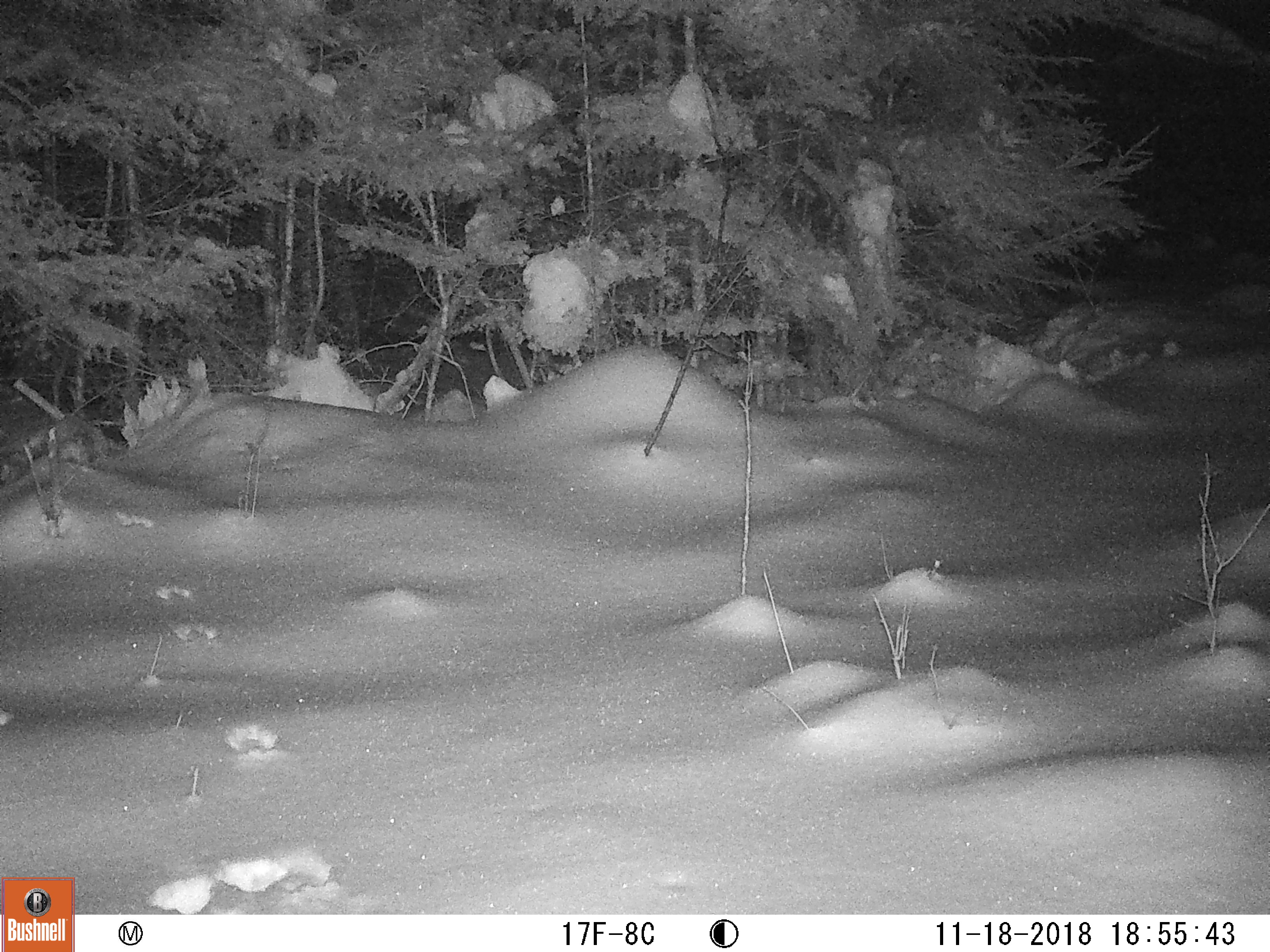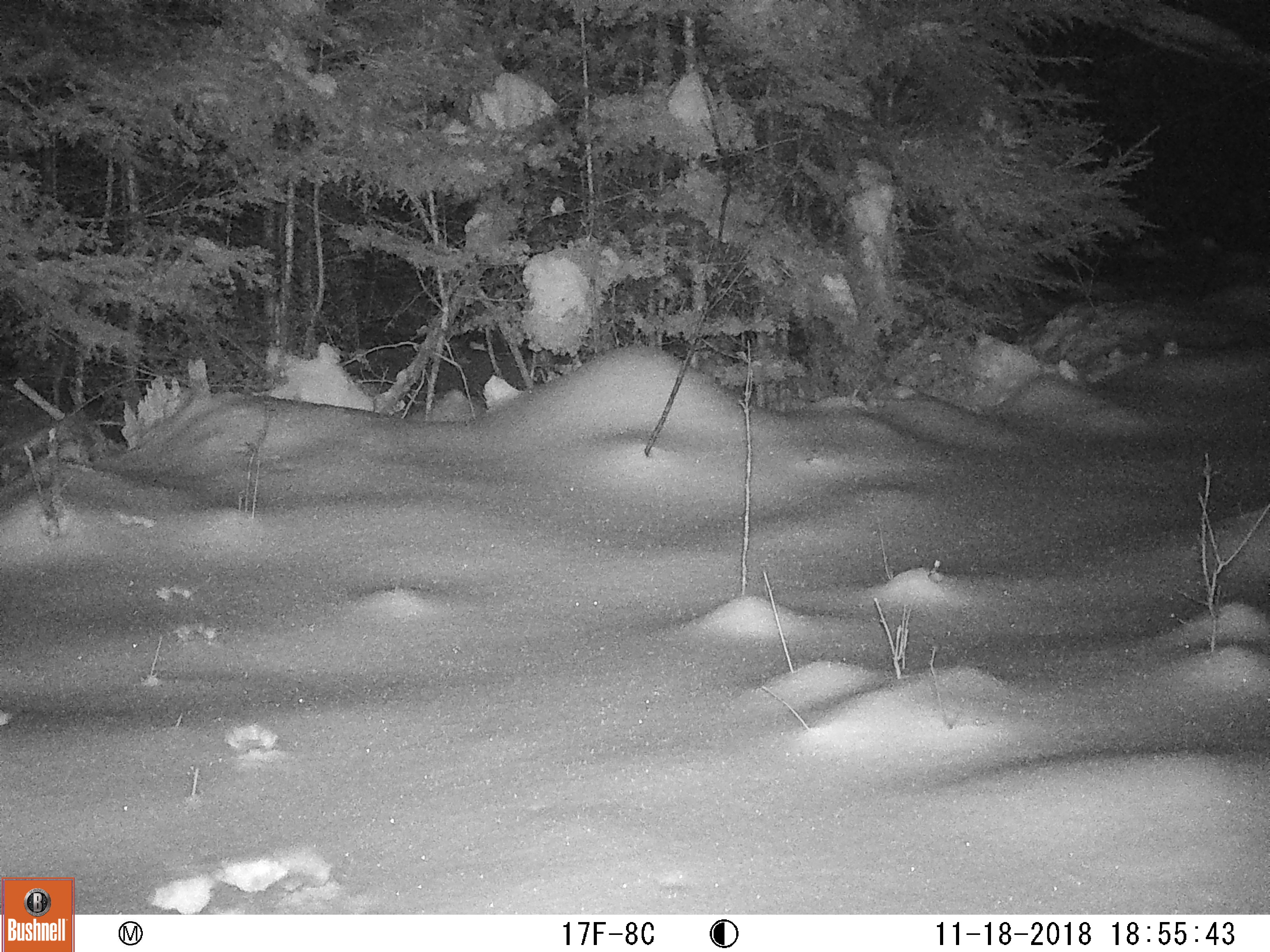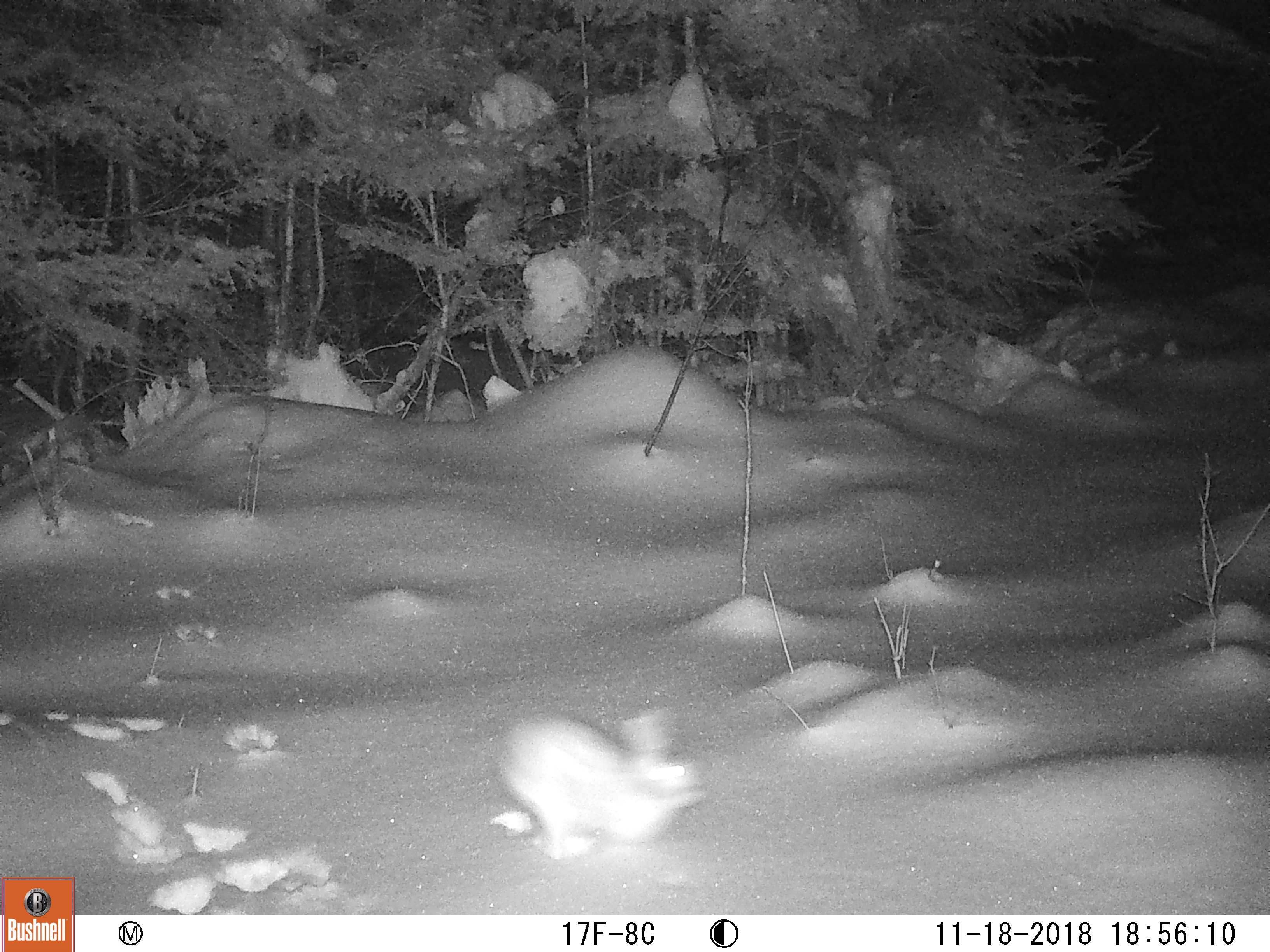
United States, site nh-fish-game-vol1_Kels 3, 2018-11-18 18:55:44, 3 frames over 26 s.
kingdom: Animalia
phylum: Chordata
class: Mammalia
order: Lagomorpha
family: Leporidae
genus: Lepus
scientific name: Lepus americanus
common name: snowshoe hare